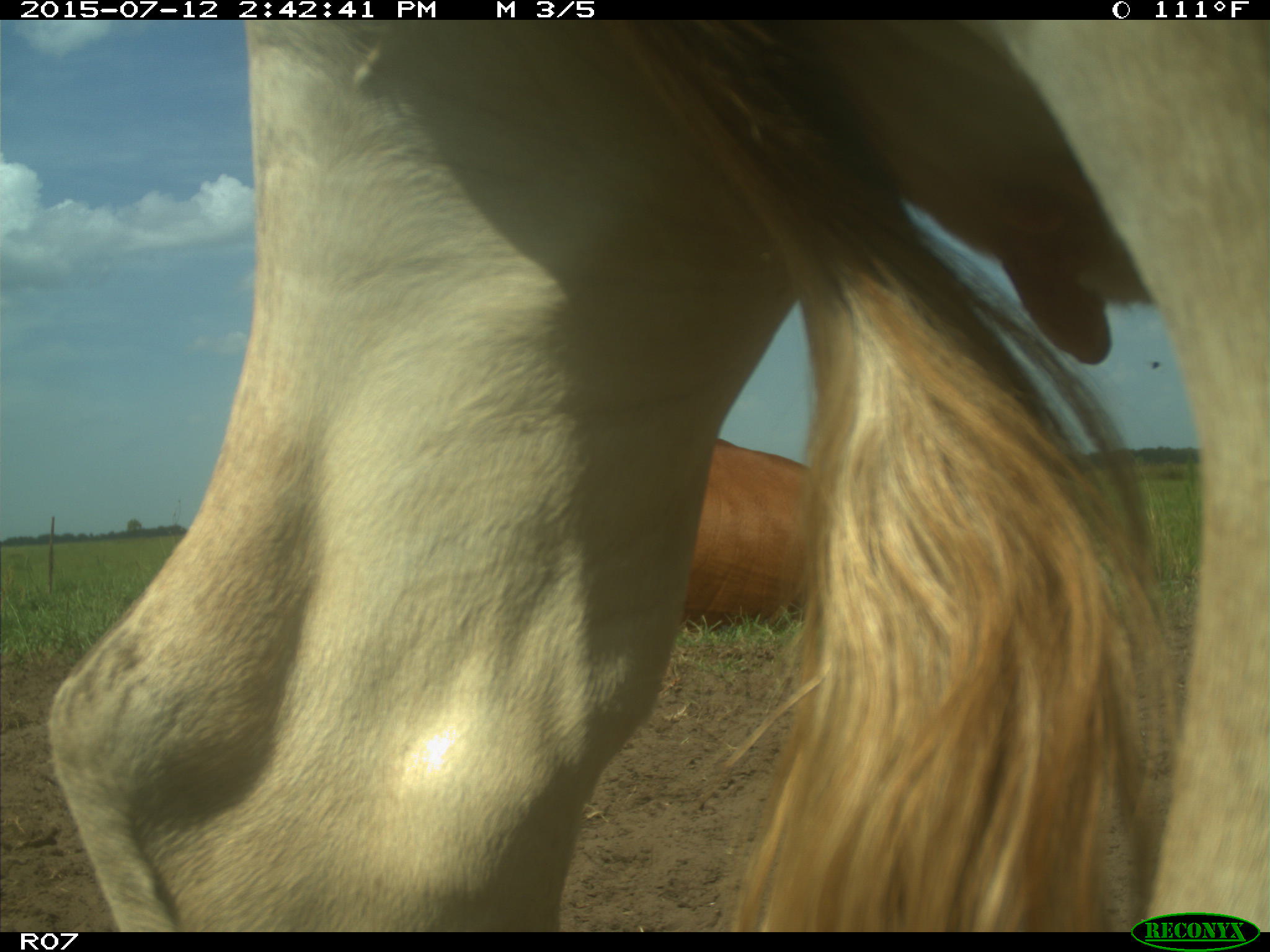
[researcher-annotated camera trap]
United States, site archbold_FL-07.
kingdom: Animalia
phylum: Chordata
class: Mammalia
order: Artiodactyla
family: Bovidae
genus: Bos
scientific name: Bos taurus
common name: domestic cow